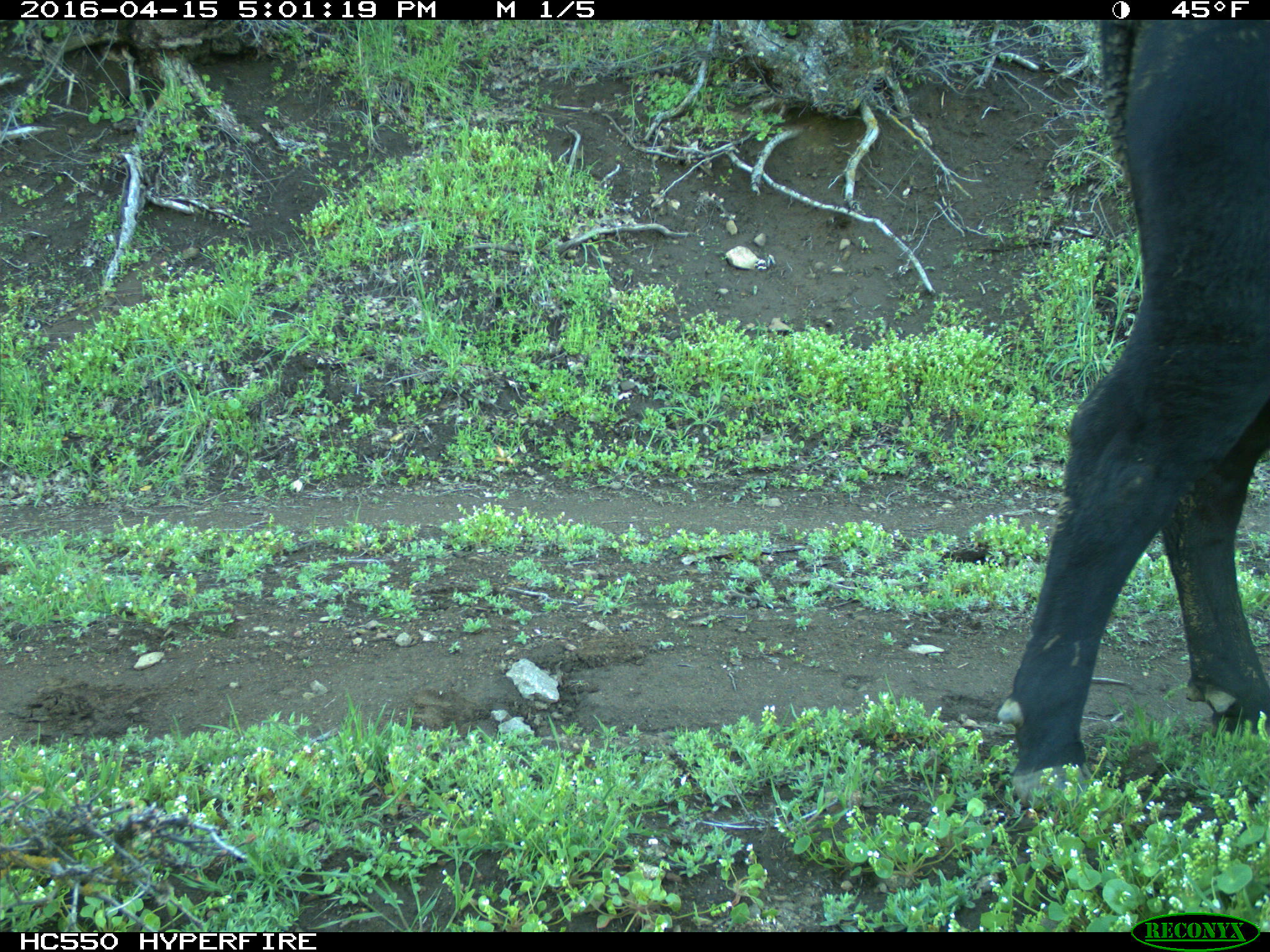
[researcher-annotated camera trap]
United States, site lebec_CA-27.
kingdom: Animalia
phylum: Chordata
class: Mammalia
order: Artiodactyla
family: Bovidae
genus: Bos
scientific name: Bos taurus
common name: domestic cow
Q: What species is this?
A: Bos taurus (domestic cow).